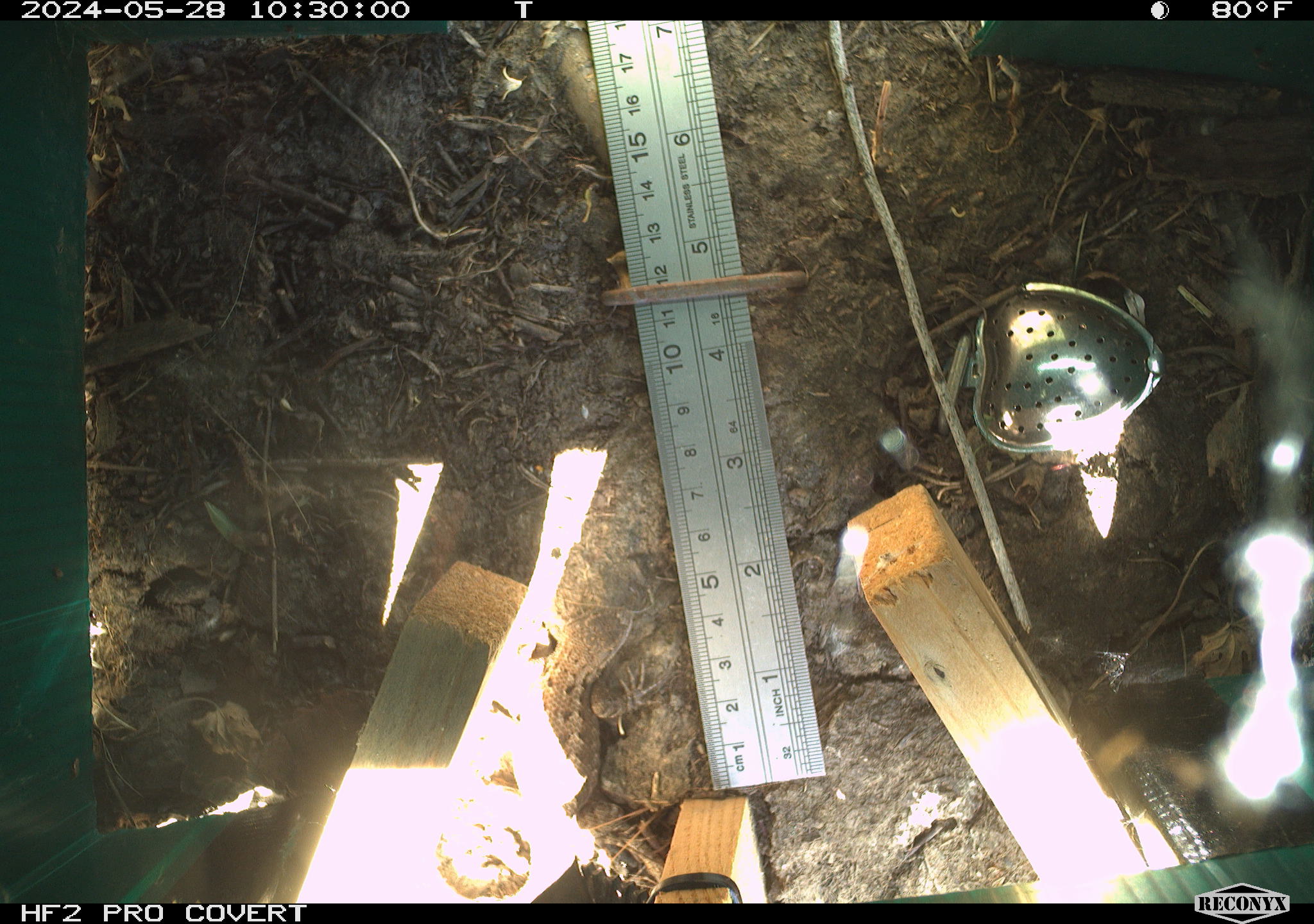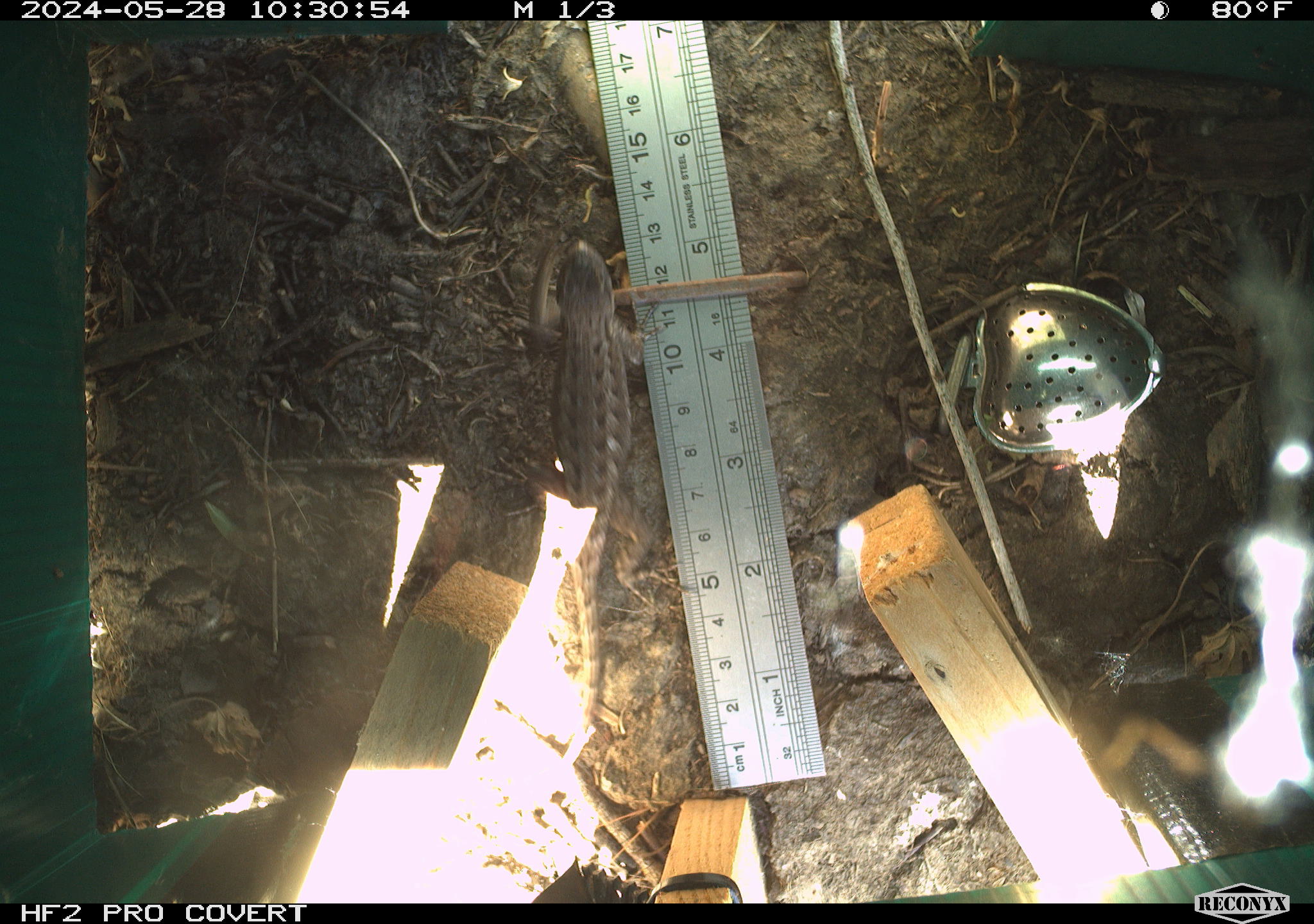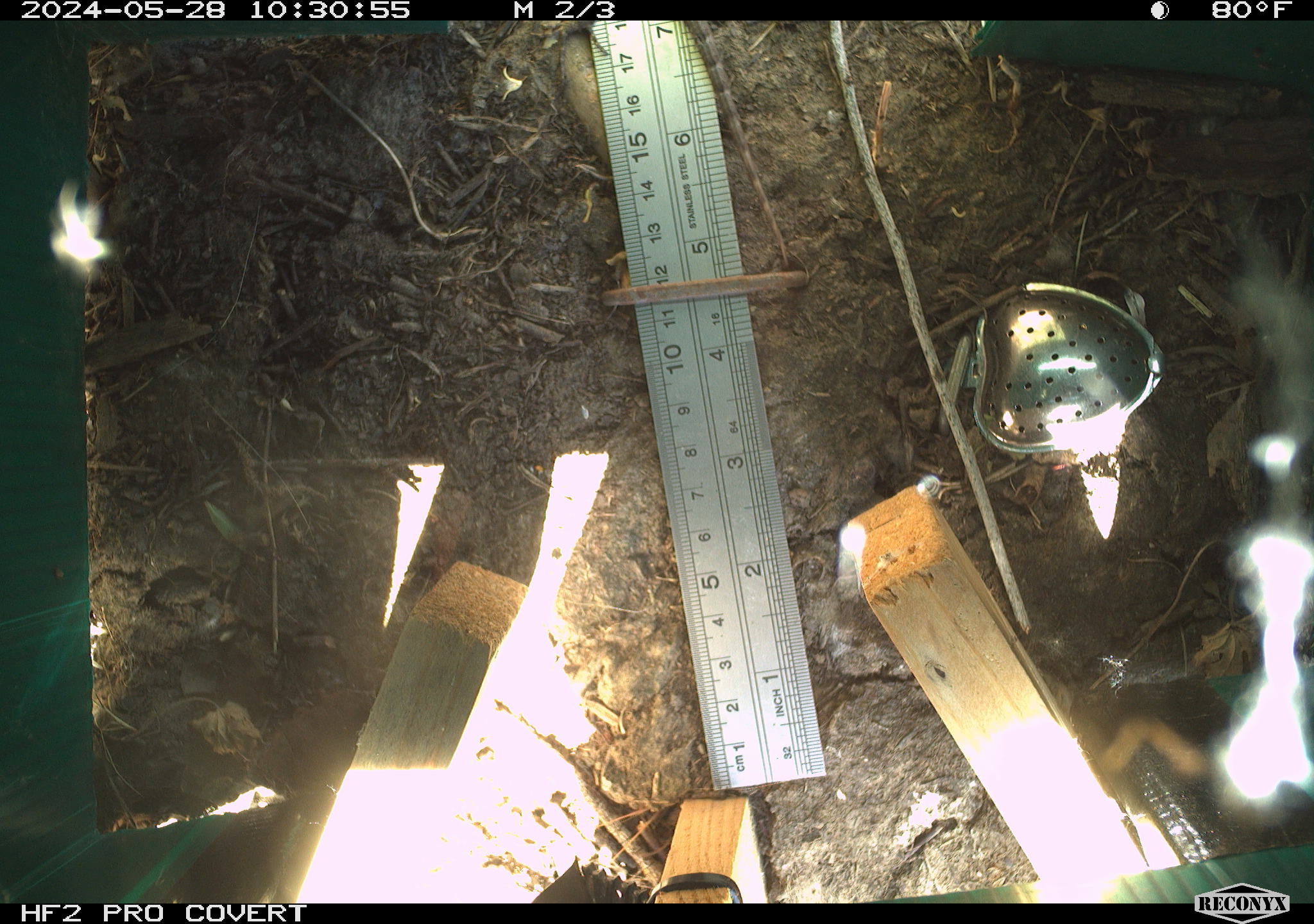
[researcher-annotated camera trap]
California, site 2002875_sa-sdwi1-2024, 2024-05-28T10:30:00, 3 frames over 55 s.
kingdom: Animalia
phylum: Chordata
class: Reptilia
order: Squamata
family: Phrynosomatidae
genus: Sceloporus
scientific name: Sceloporus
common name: spiny lizards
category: sceloporus species